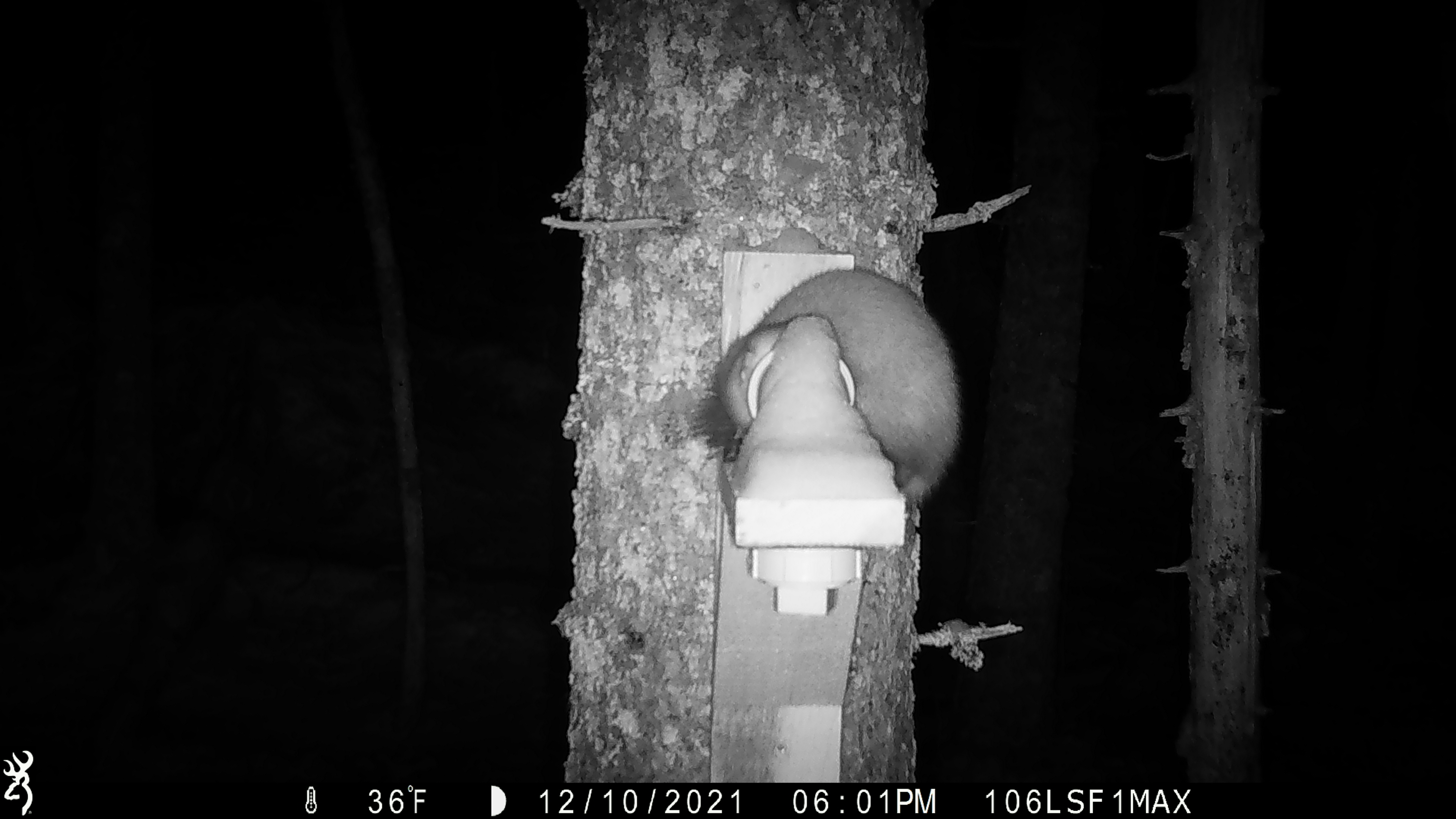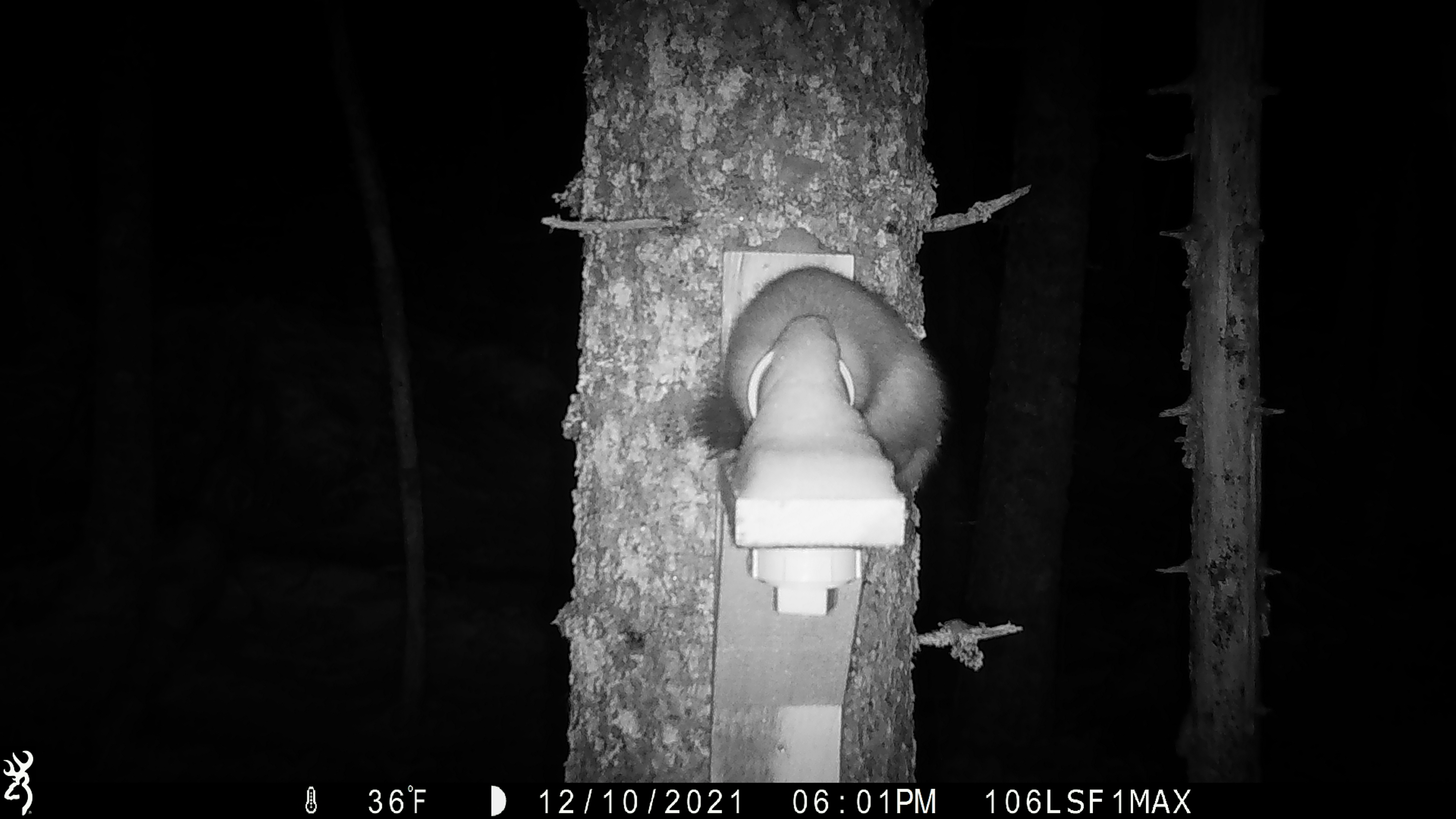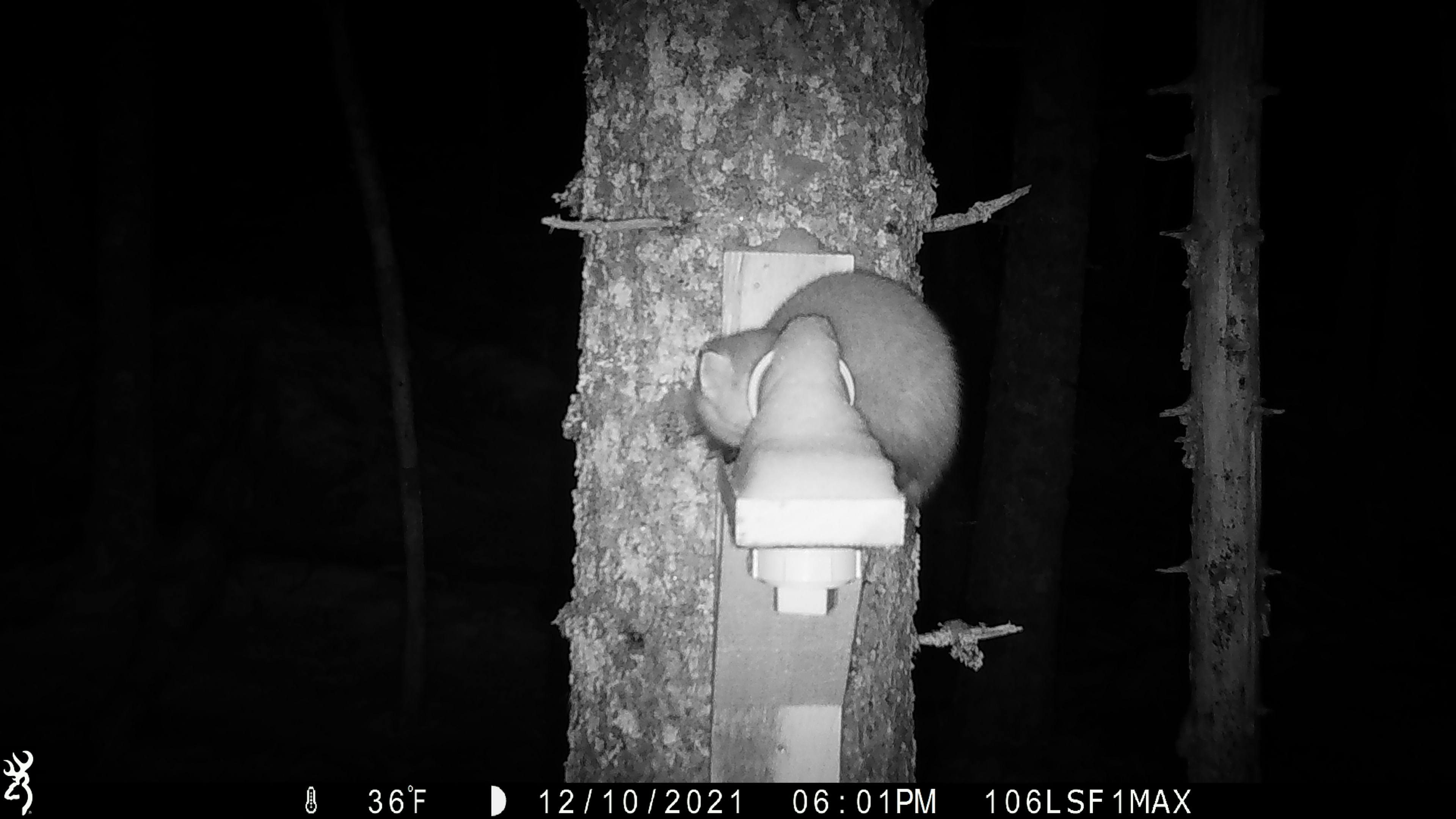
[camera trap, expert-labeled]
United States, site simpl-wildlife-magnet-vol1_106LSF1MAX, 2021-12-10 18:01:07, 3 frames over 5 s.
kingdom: Animalia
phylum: Chordata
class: Mammalia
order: Carnivora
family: Mustelidae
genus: Martes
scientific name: Martes americana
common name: american marten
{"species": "american marten (Martes americana)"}